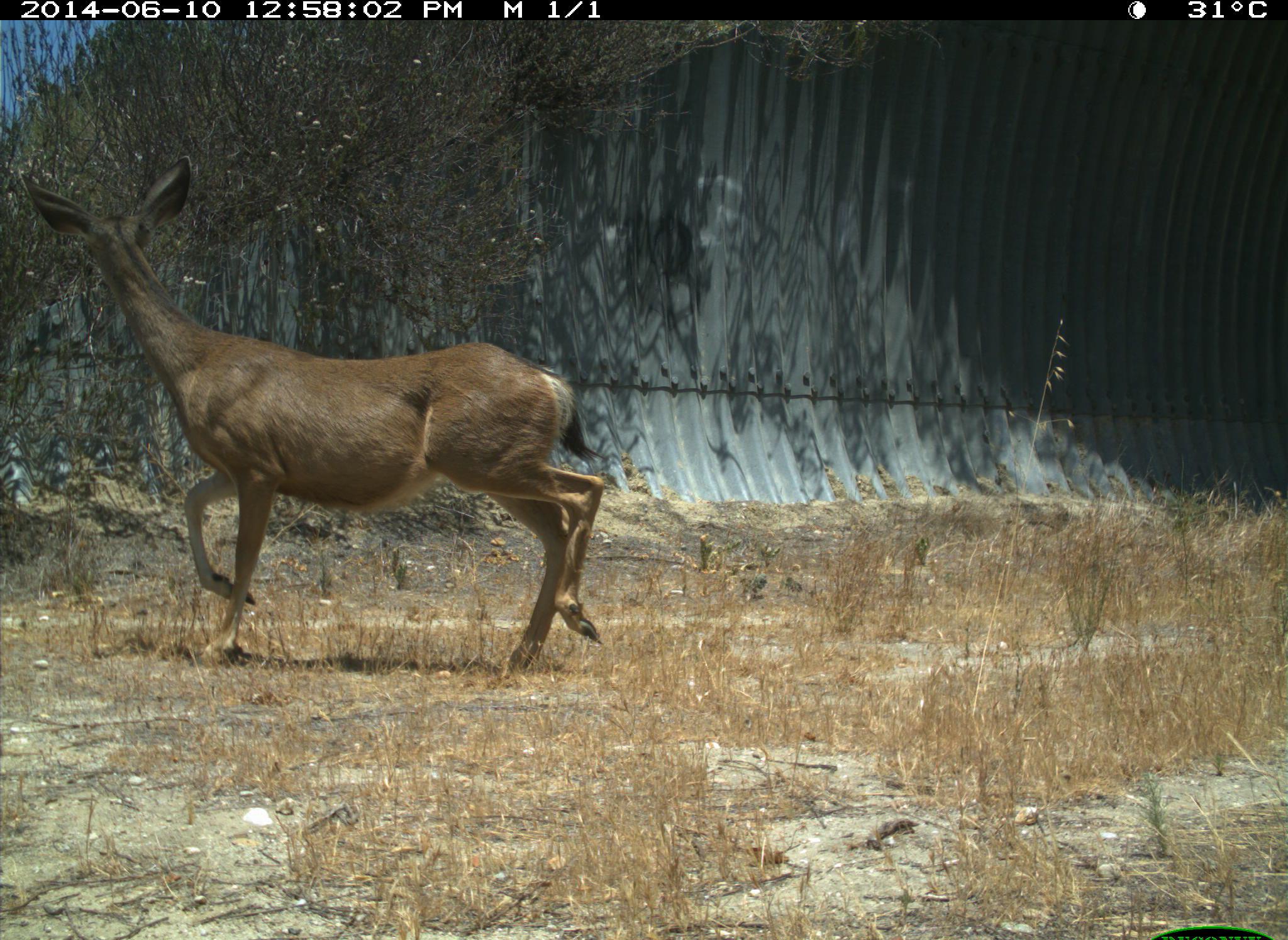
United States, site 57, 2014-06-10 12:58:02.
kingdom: Animalia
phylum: Chordata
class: Mammalia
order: Artiodactyla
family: Cervidae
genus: Odocoileus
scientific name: Odocoileus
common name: deer